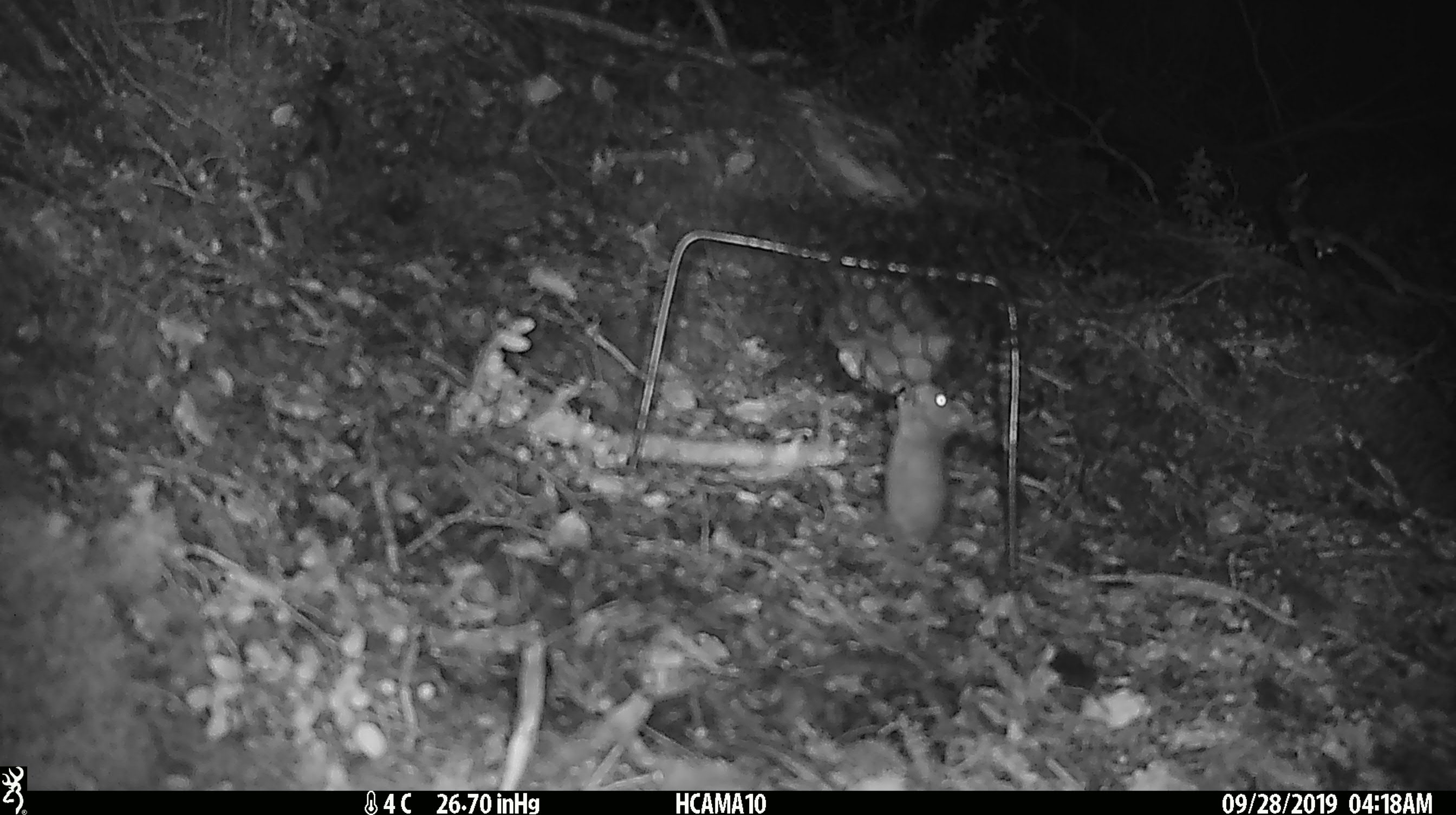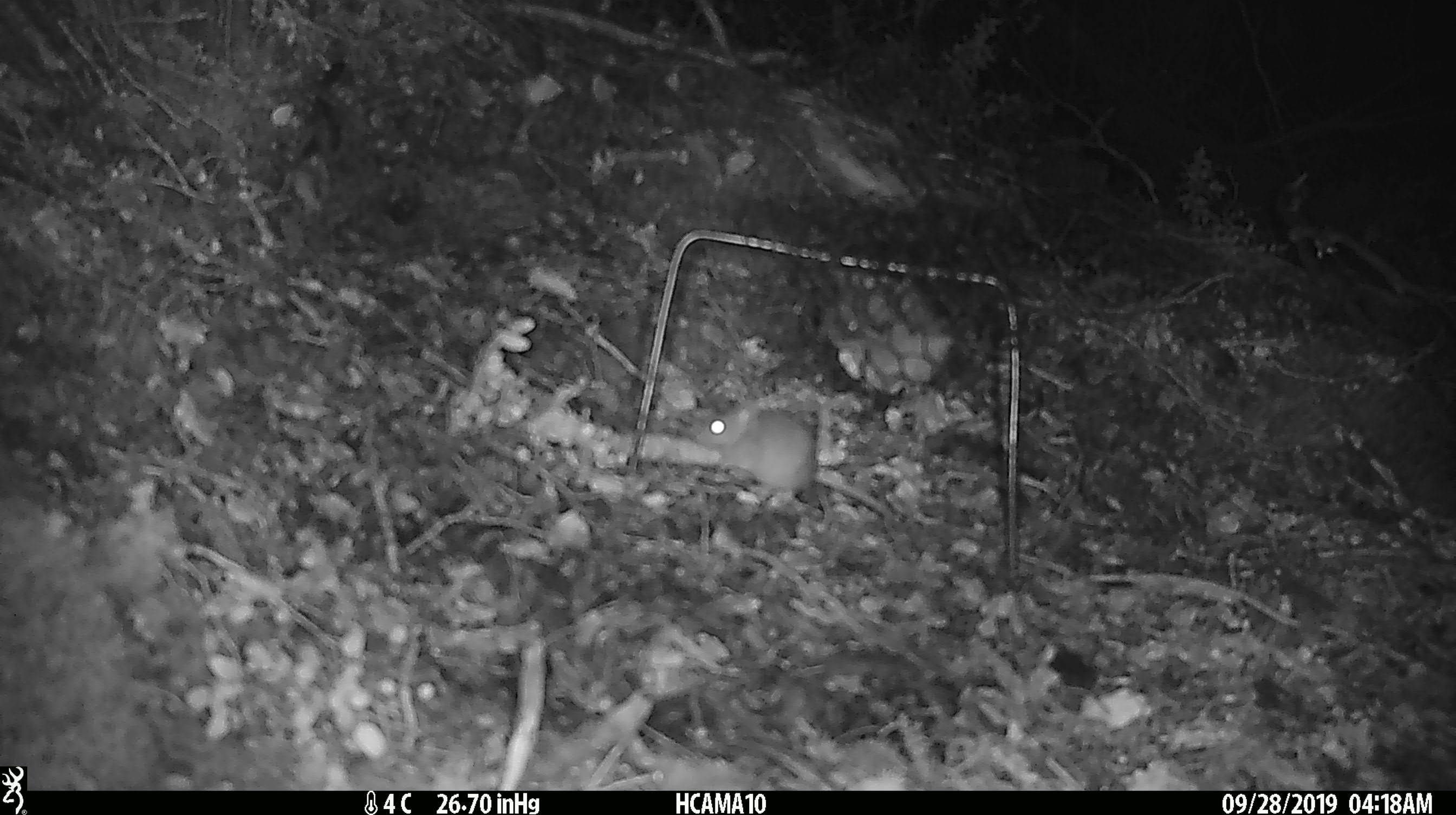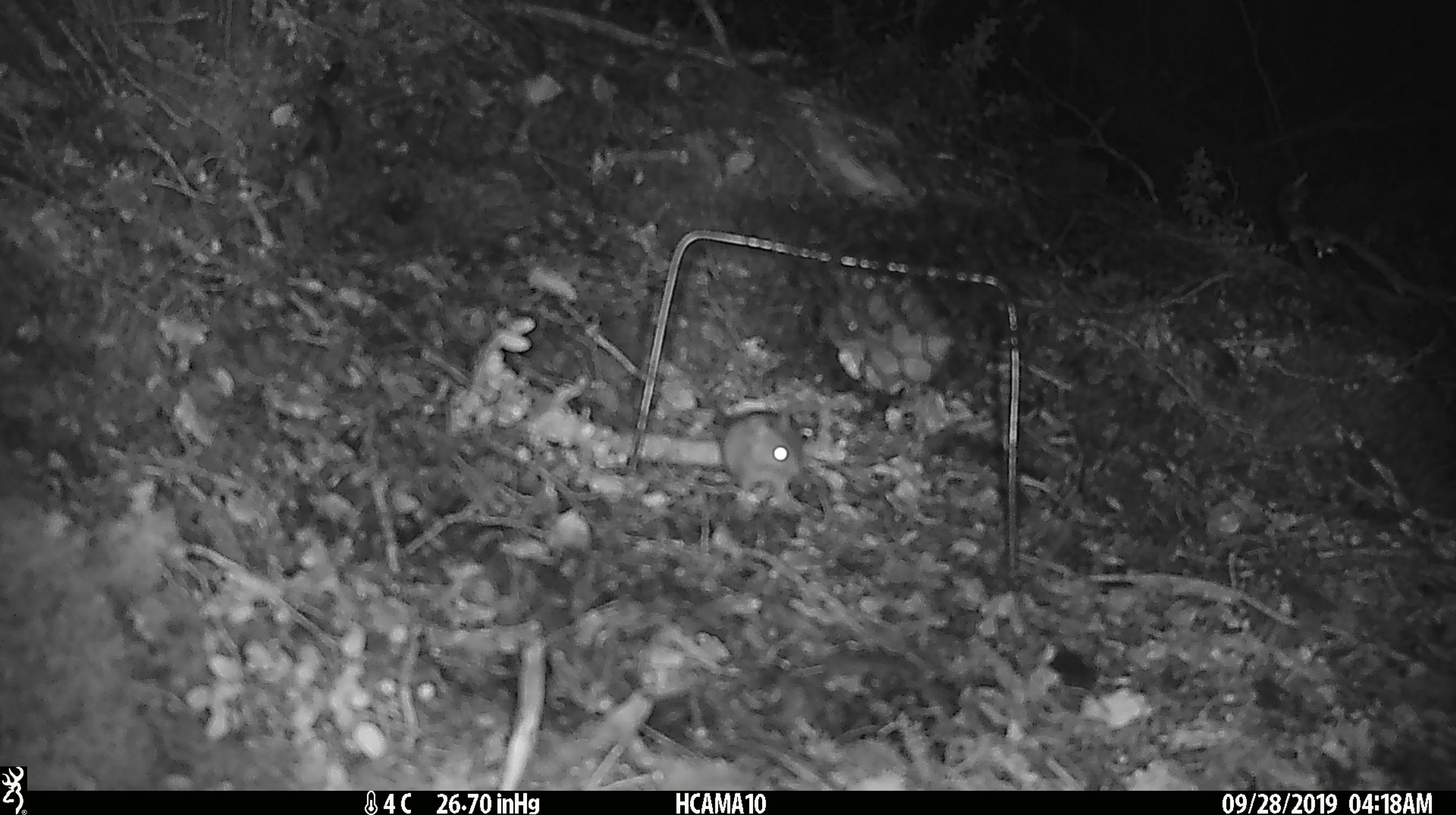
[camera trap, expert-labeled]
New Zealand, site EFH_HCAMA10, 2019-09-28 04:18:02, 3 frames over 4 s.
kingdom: Animalia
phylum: Chordata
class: Mammalia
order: Rodentia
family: Muridae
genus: Mus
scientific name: Mus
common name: mouse